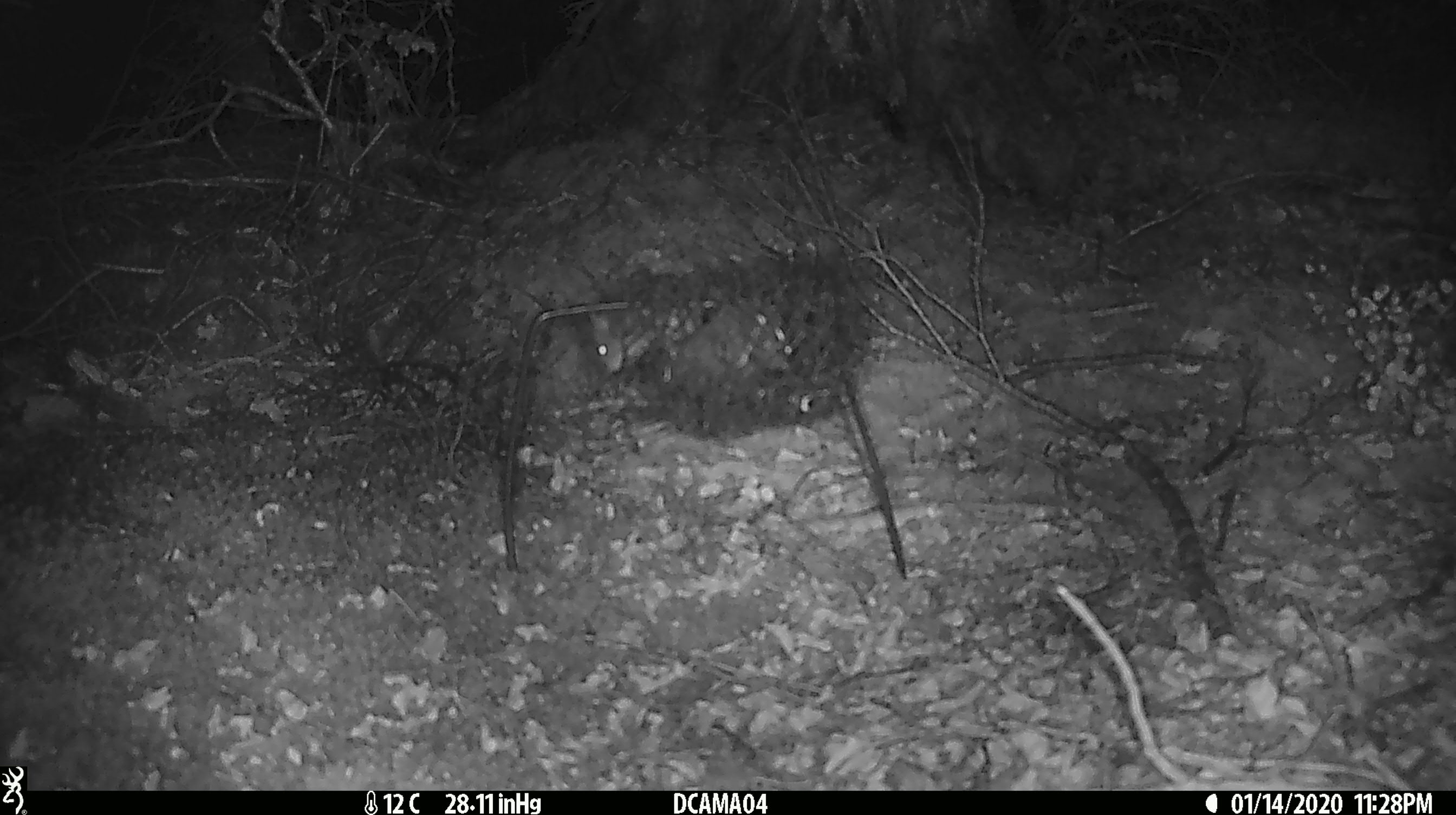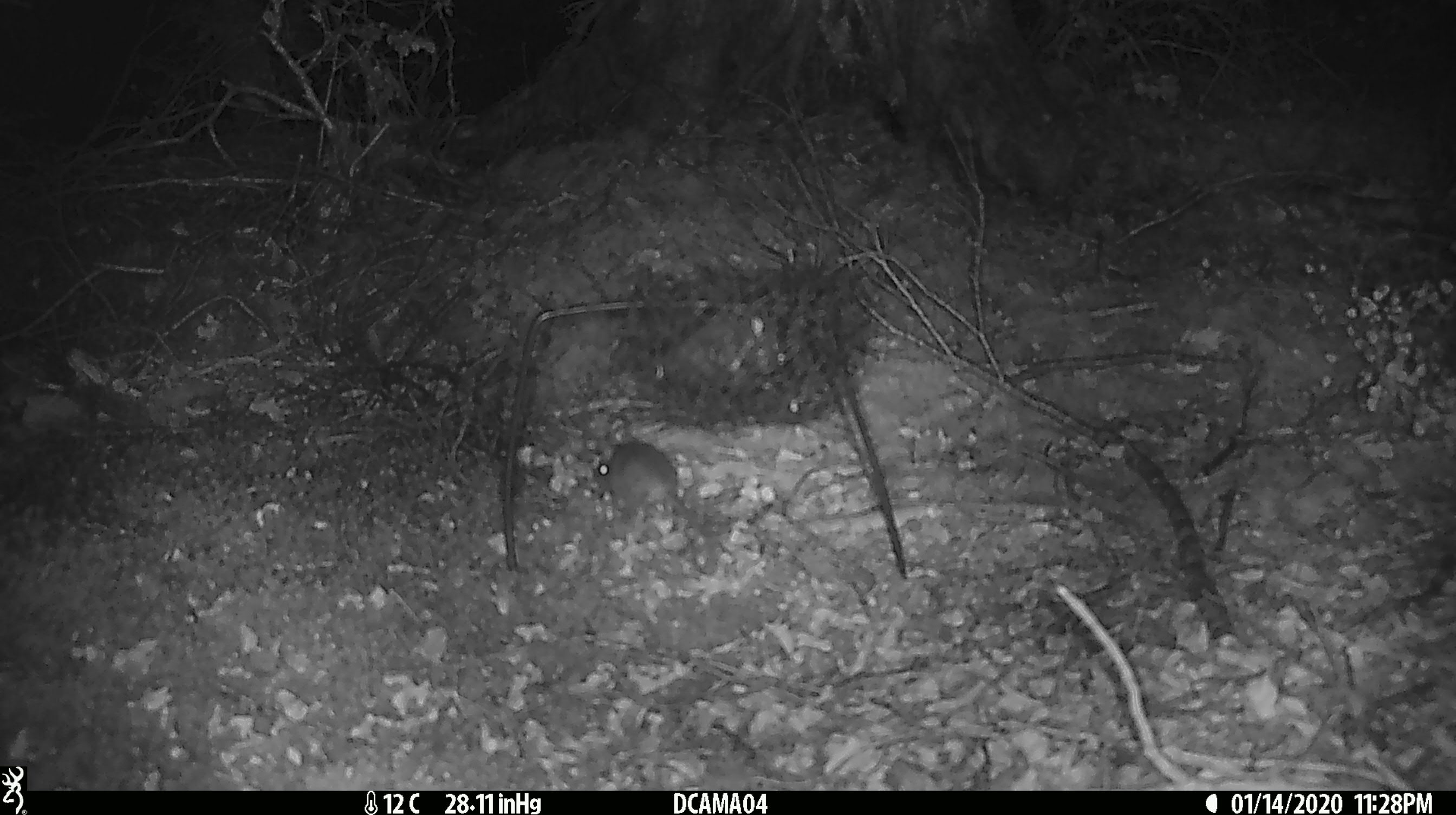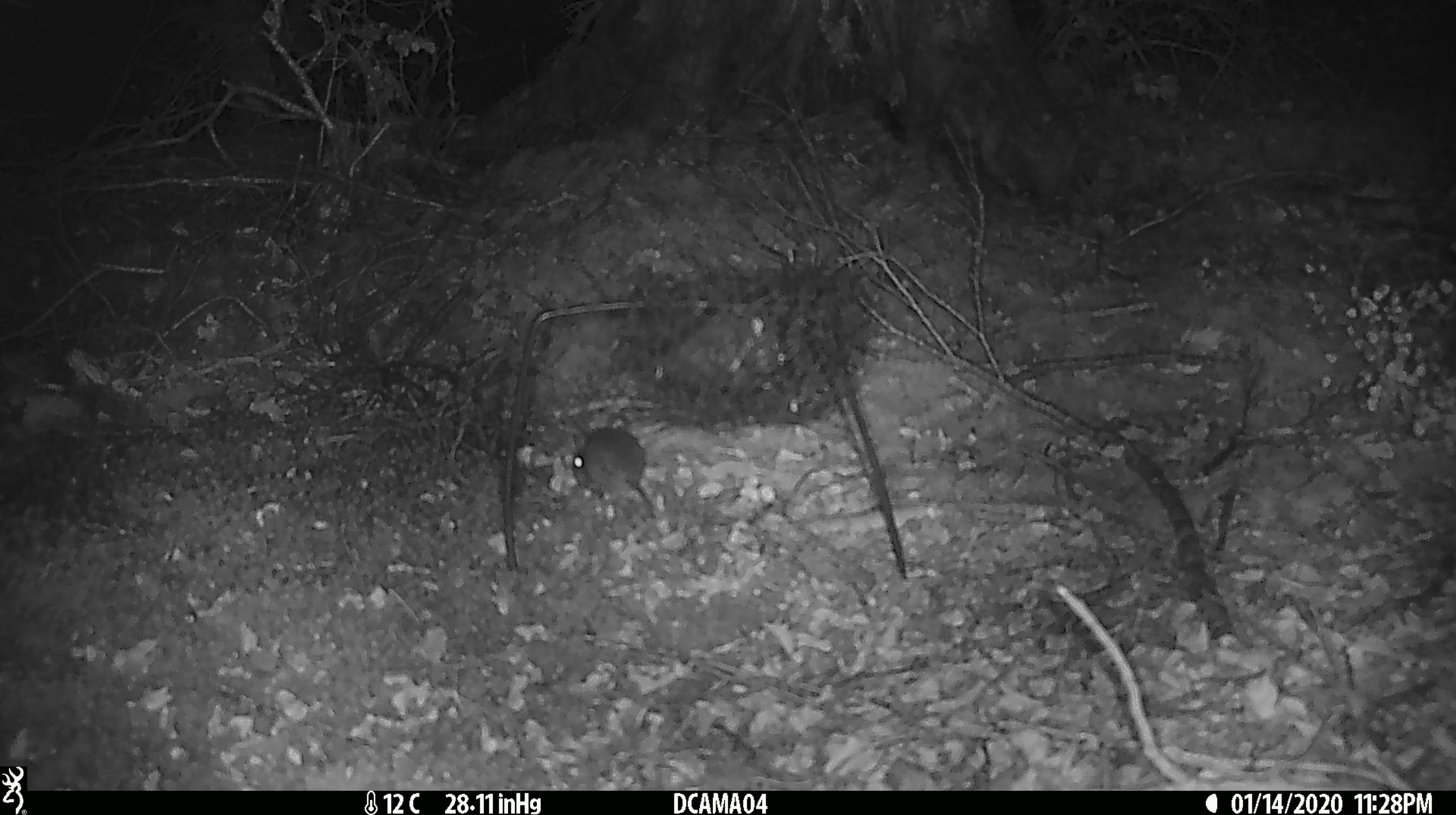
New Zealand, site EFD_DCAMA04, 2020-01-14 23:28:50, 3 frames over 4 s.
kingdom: Animalia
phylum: Chordata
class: Mammalia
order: Rodentia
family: Muridae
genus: Mus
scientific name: Mus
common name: mouse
Mouse (Mus).